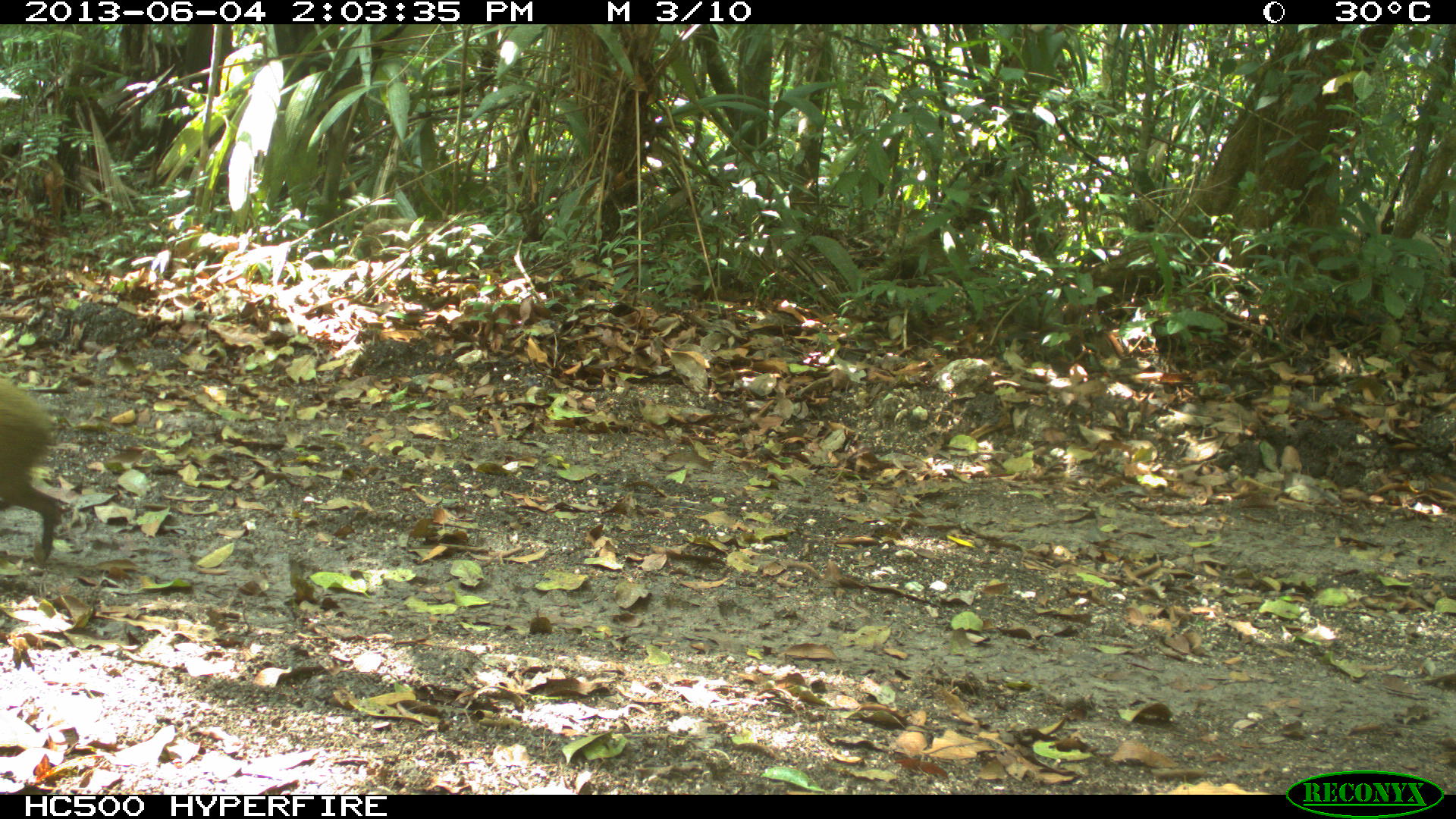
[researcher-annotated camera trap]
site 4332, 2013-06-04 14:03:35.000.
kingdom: Animalia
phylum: Chordata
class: Mammalia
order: Rodentia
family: Dasyproctidae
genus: Dasyprocta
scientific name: Dasyprocta punctata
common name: central american agouti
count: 1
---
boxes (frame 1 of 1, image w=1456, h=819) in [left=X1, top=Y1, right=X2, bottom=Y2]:
dasyprocta punctata: [left=0, top=374, right=60, bottom=564]